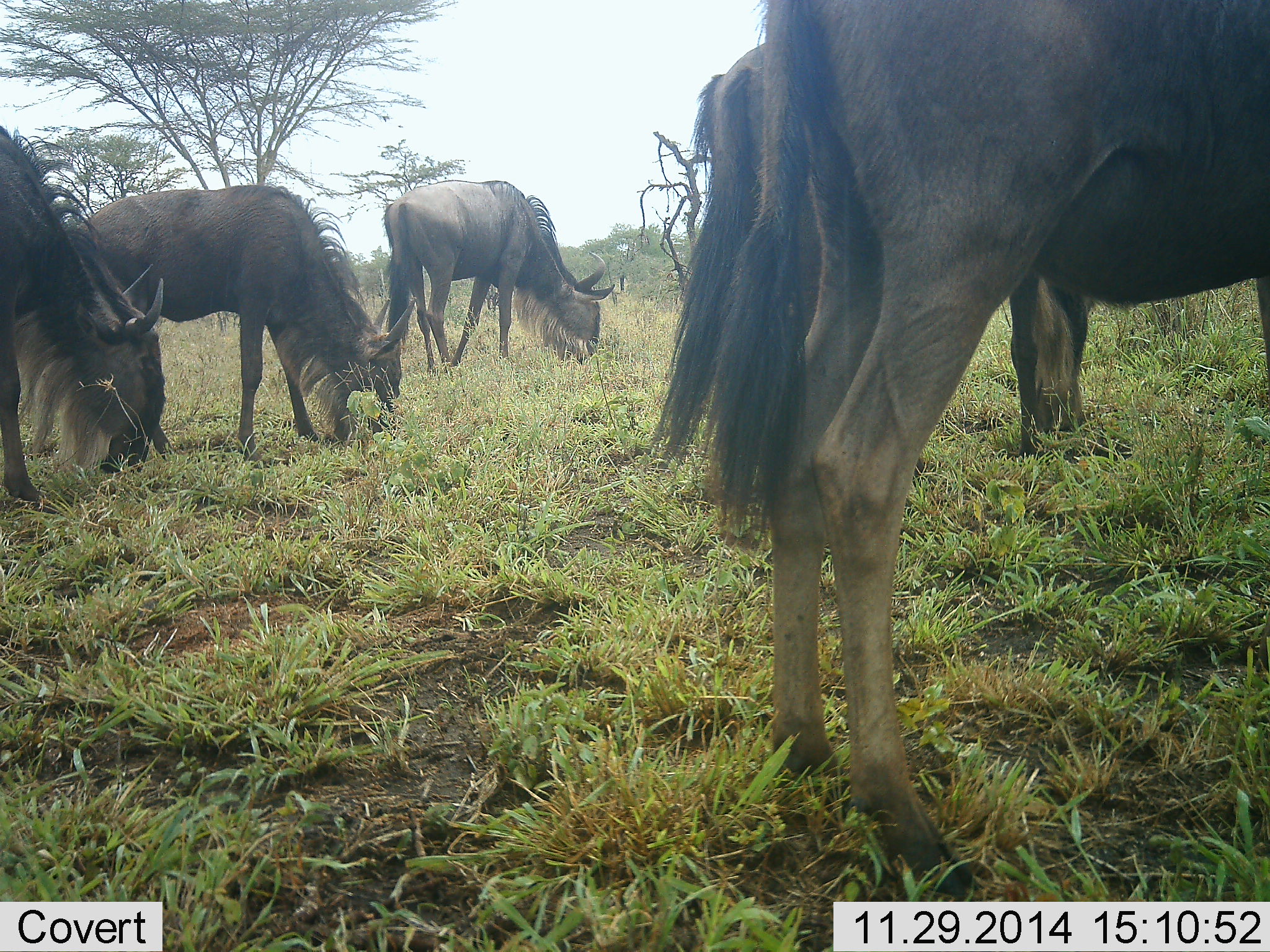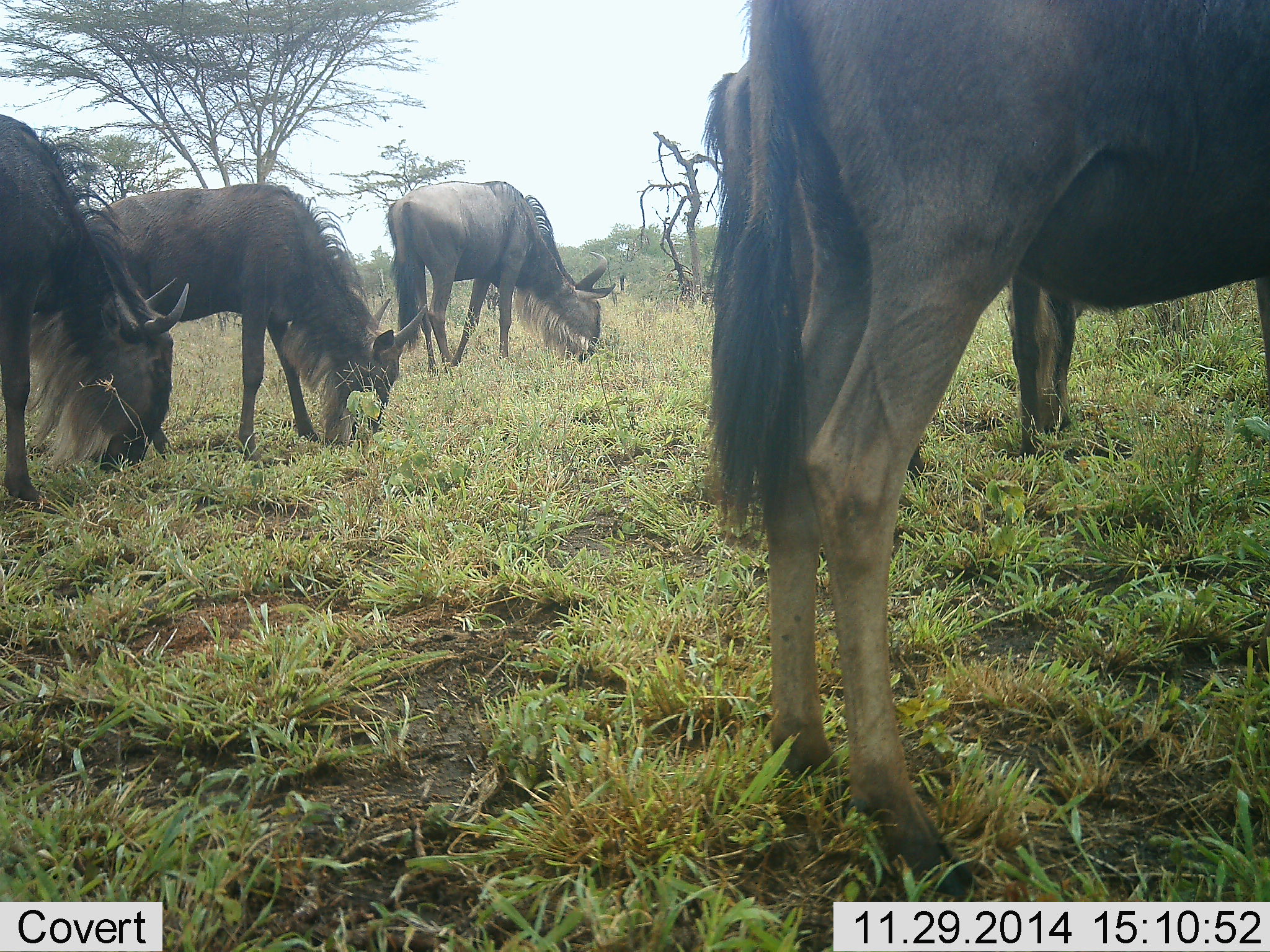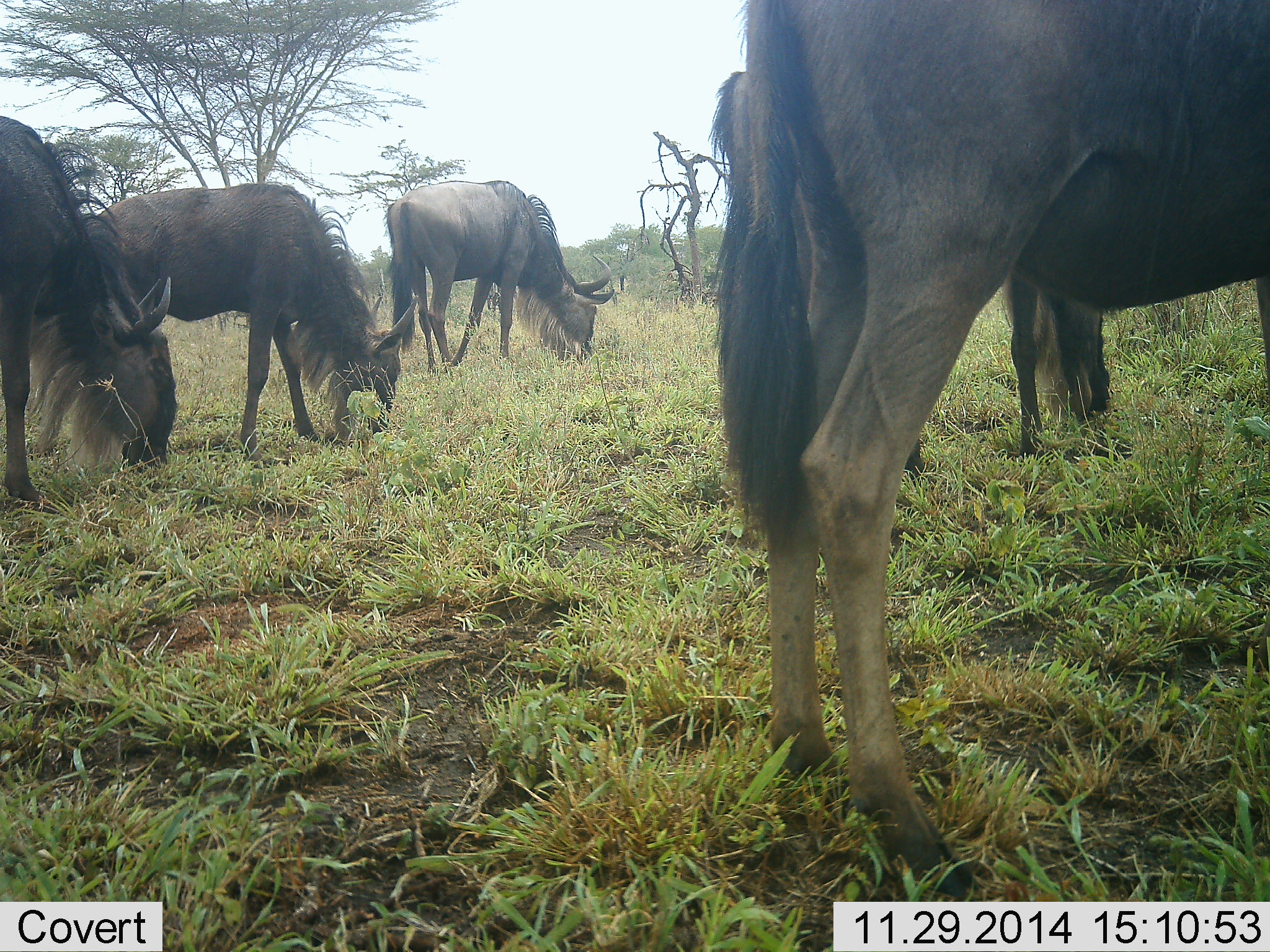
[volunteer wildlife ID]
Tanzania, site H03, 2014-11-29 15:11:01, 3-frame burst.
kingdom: Animalia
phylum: Chordata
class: Mammalia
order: Artiodactyla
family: Bovidae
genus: Connochaetes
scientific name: Connochaetes taurinus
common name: blue wildebeest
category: wildebeest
Wildebeest (blue wildebeest) (Connochaetes taurinus), count 5. Behavior (volunteer vote fractions): standing 70%, resting 10%, moving 0%, interacting 0%. Young present (vote fraction): 0%. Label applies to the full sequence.